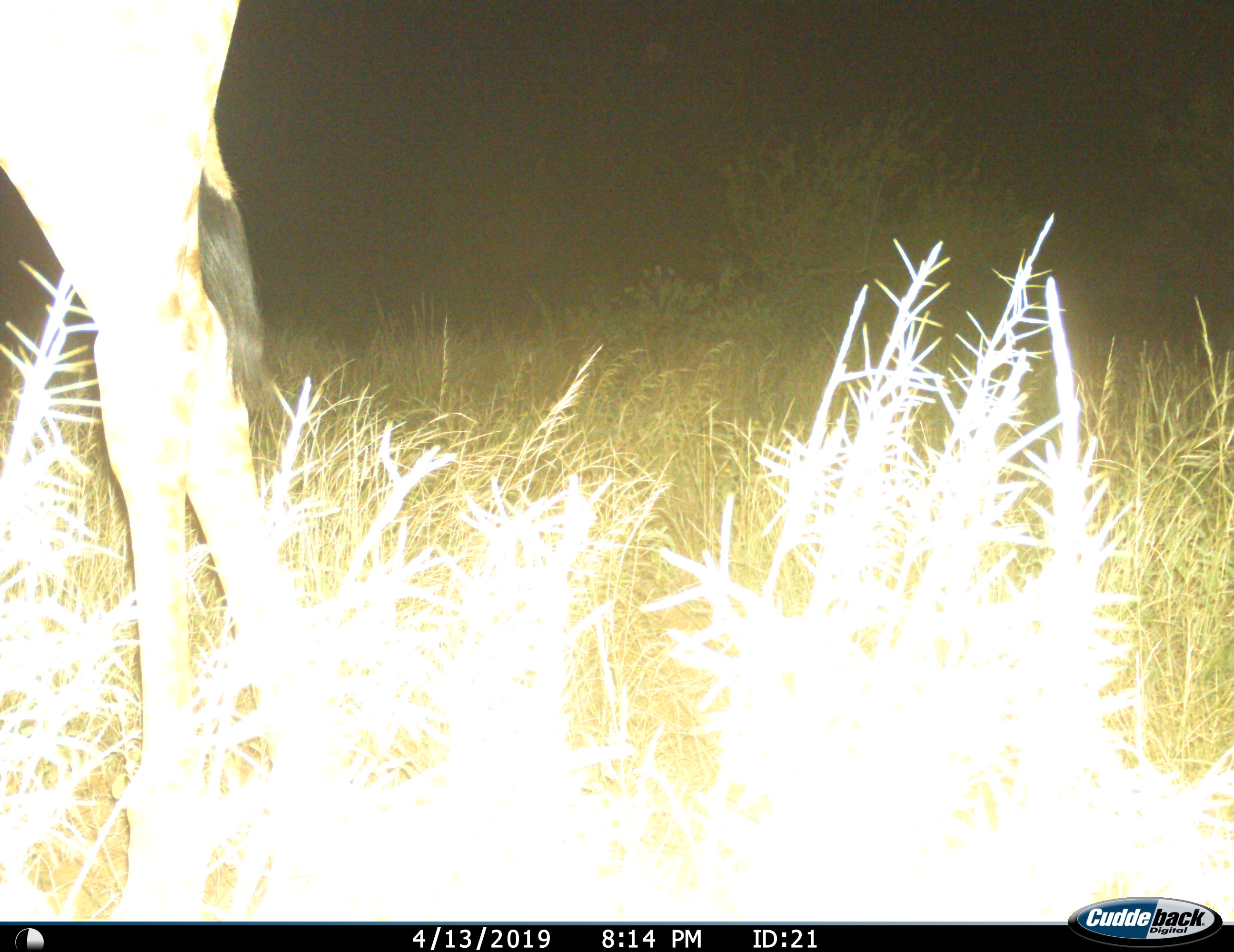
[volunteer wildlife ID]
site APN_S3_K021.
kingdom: Animalia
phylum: Chordata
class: Mammalia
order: Artiodactyla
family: Giraffidae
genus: Giraffa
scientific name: Giraffa camelopardalis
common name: giraffe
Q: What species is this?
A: Giraffe (Giraffa camelopardalis).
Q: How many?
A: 1.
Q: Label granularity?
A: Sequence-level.